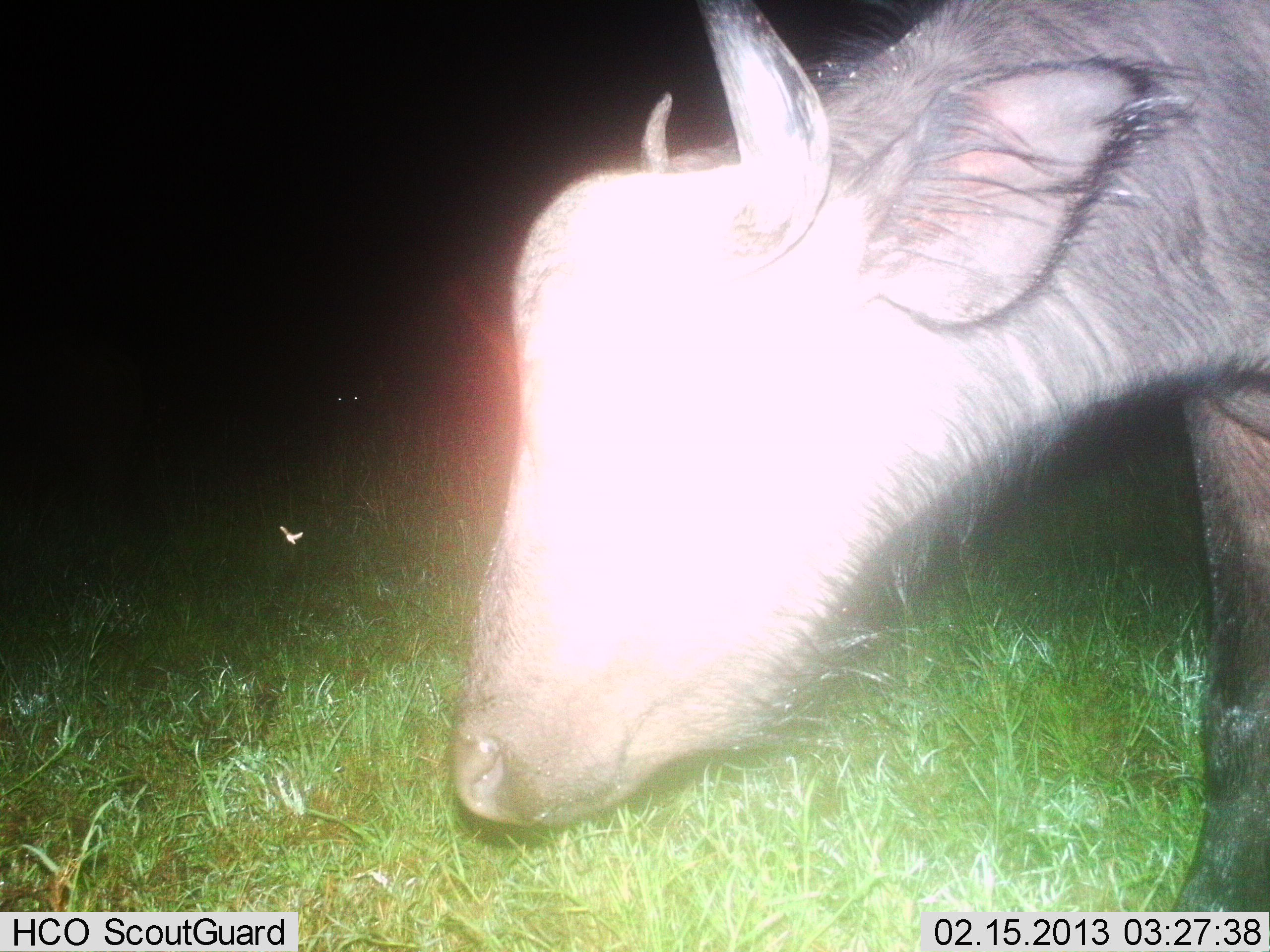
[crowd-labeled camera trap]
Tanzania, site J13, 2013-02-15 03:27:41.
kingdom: Animalia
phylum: Chordata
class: Mammalia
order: Artiodactyla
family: Bovidae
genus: Syncerus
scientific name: Syncerus caffer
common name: cape buffalo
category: buffalo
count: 1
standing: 52%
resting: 0%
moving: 30%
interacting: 4%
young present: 4%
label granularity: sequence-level